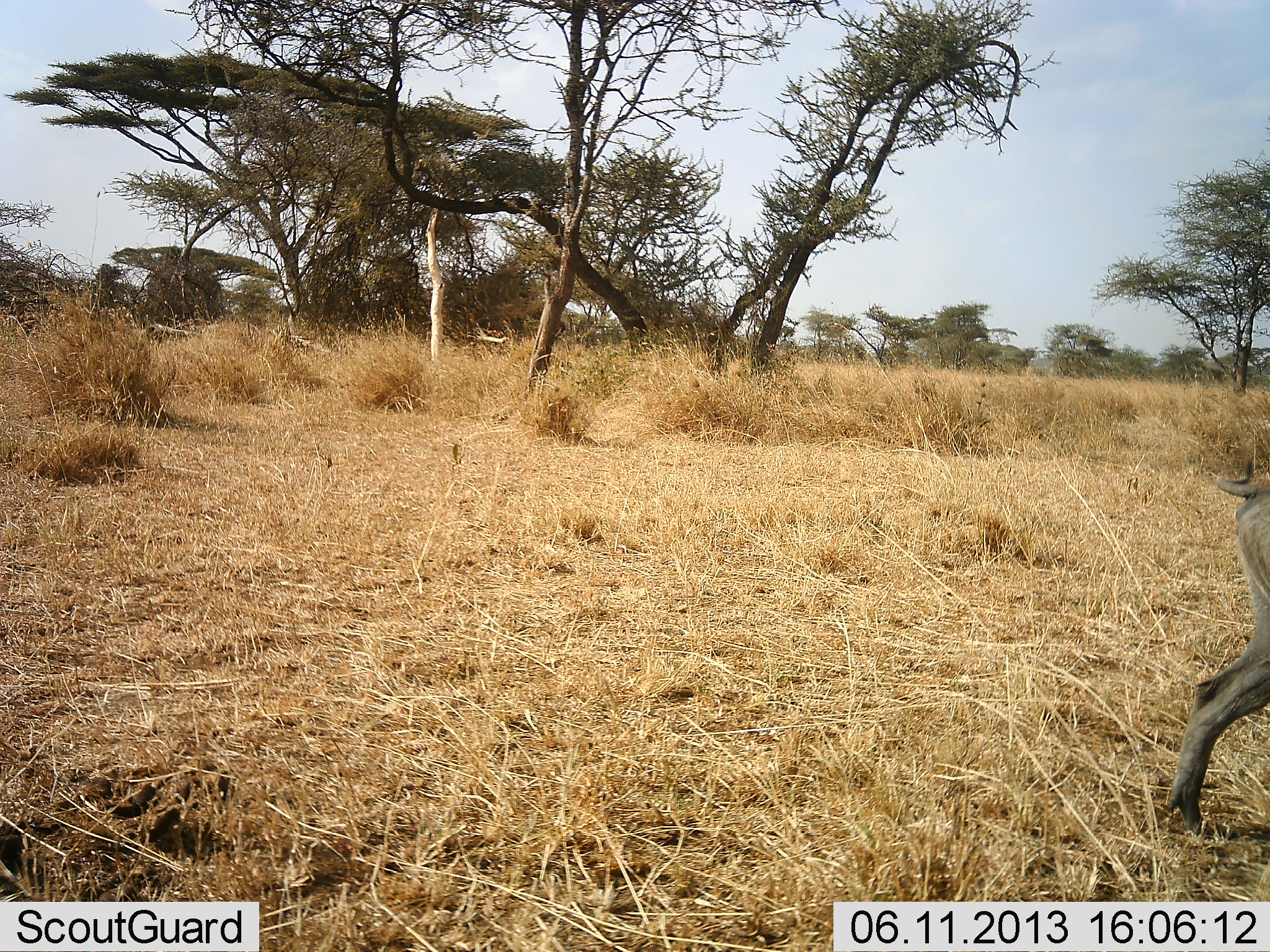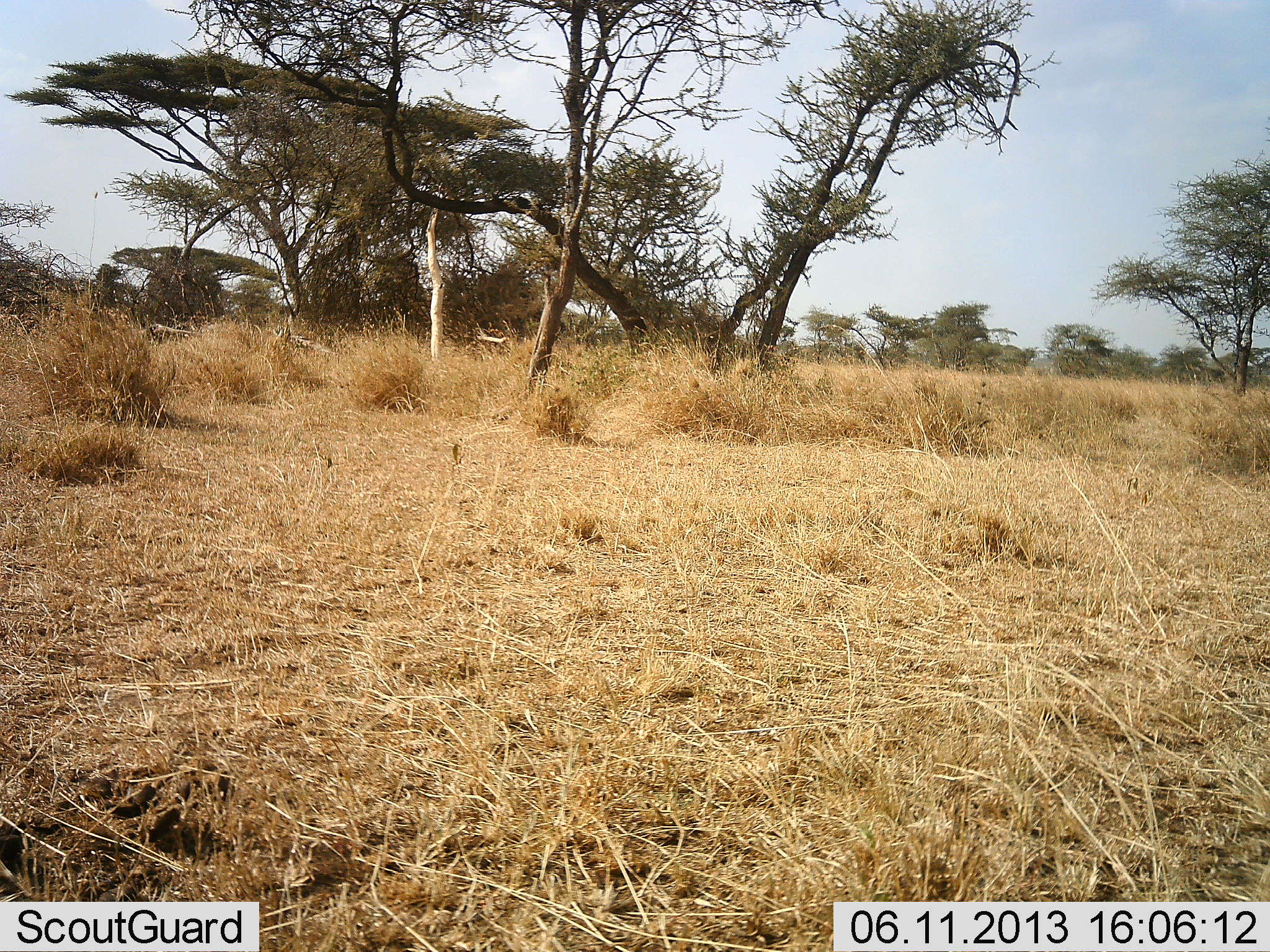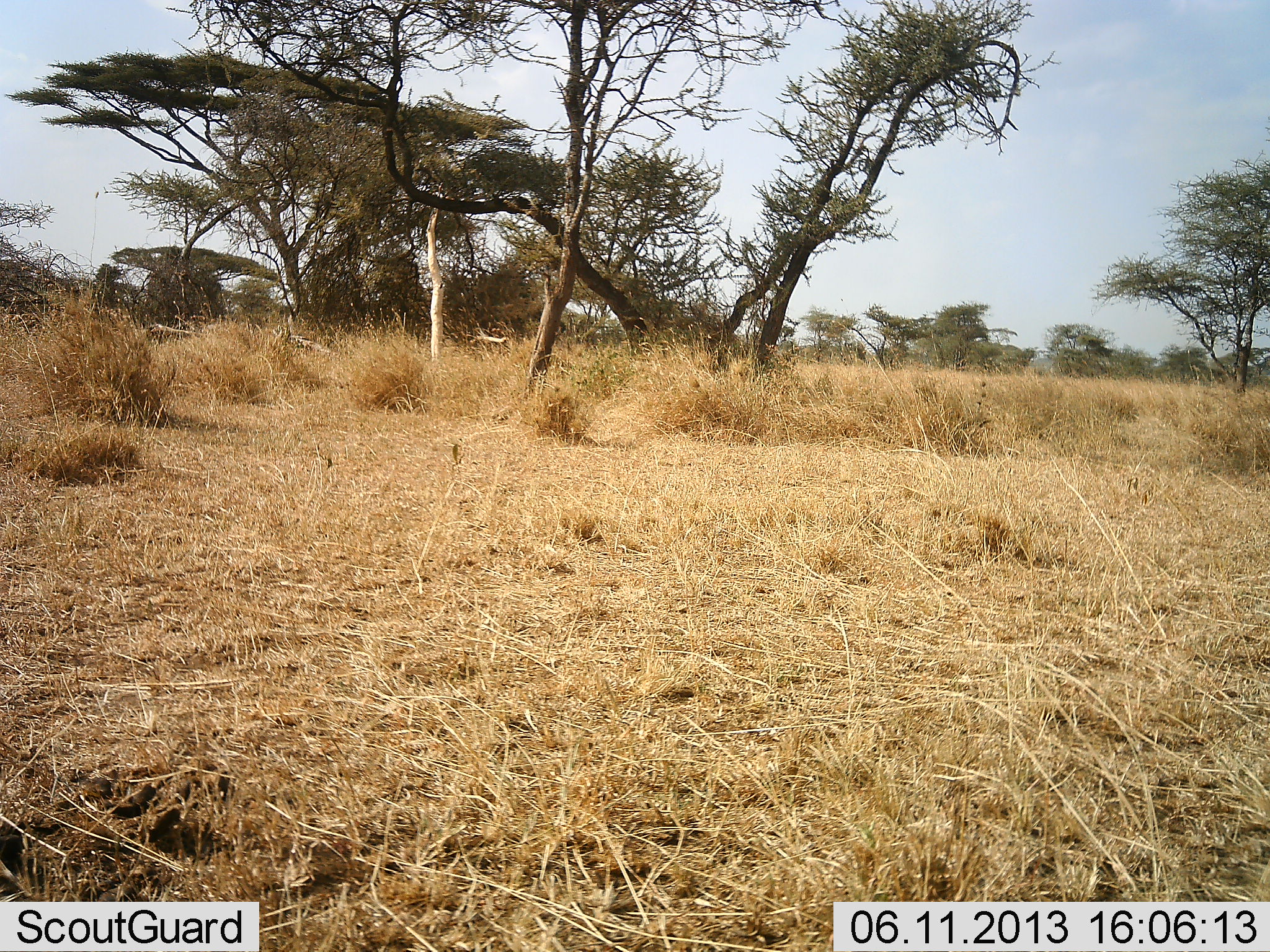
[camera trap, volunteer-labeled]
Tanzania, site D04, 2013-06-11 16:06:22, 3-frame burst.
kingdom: Animalia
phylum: Chordata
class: Mammalia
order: Artiodactyla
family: Suidae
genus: Phacochoerus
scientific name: Phacochoerus africanus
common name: warthog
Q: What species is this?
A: Warthog (Phacochoerus africanus).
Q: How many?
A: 1.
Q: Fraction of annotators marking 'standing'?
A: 0%.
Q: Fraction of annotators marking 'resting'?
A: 0%.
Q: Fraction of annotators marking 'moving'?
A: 100%.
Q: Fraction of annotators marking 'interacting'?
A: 0%.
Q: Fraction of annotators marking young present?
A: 0%.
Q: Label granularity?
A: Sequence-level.